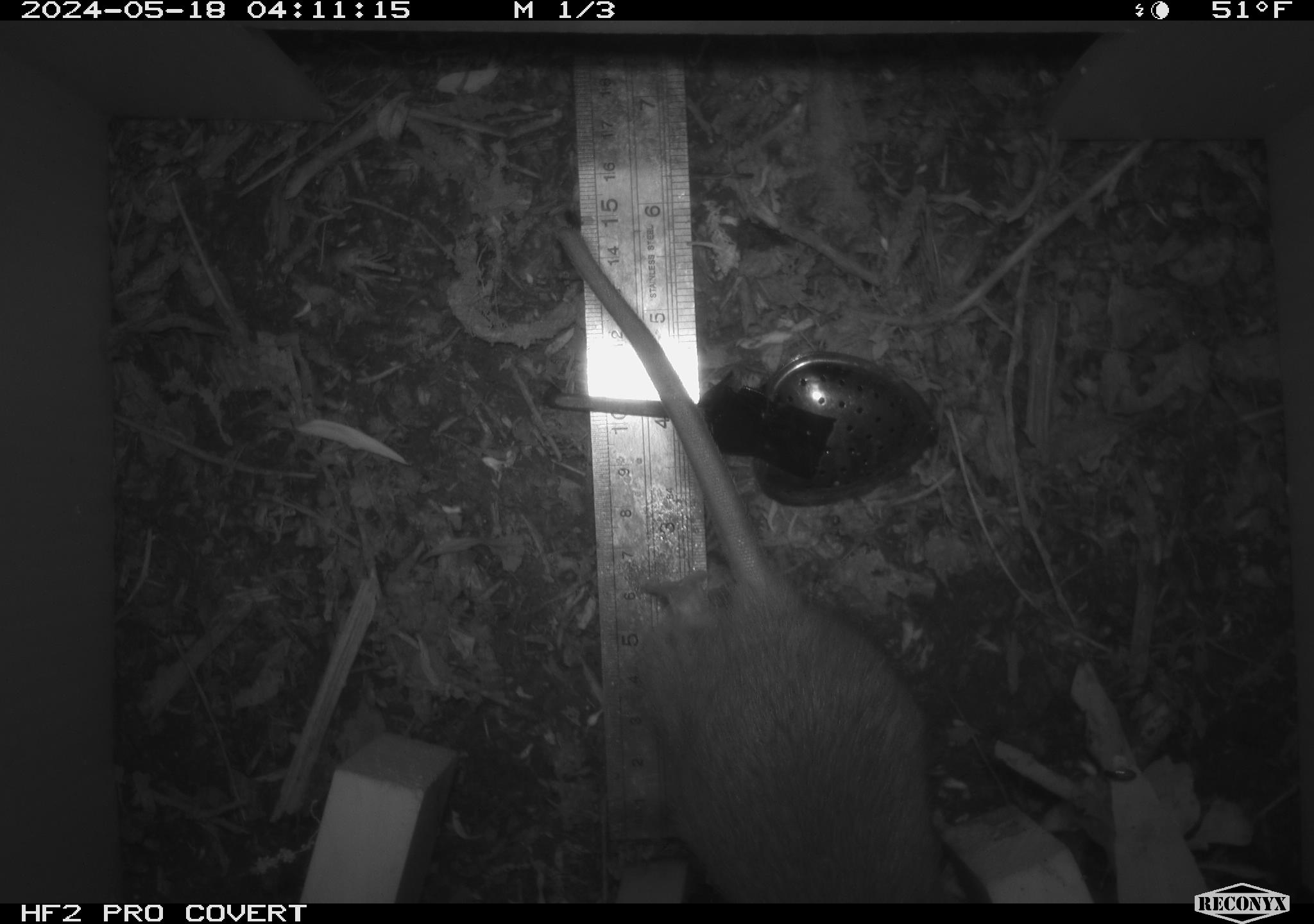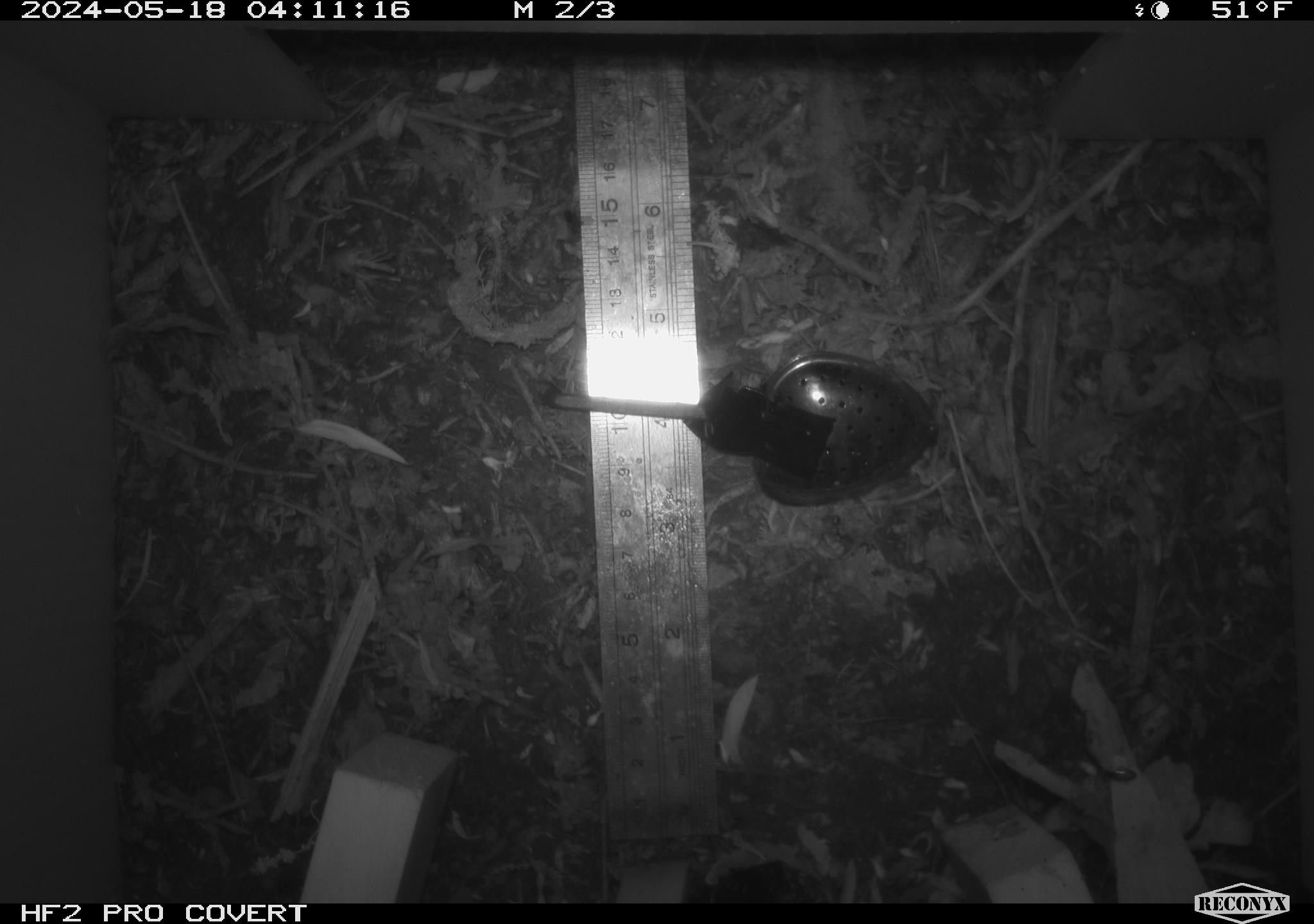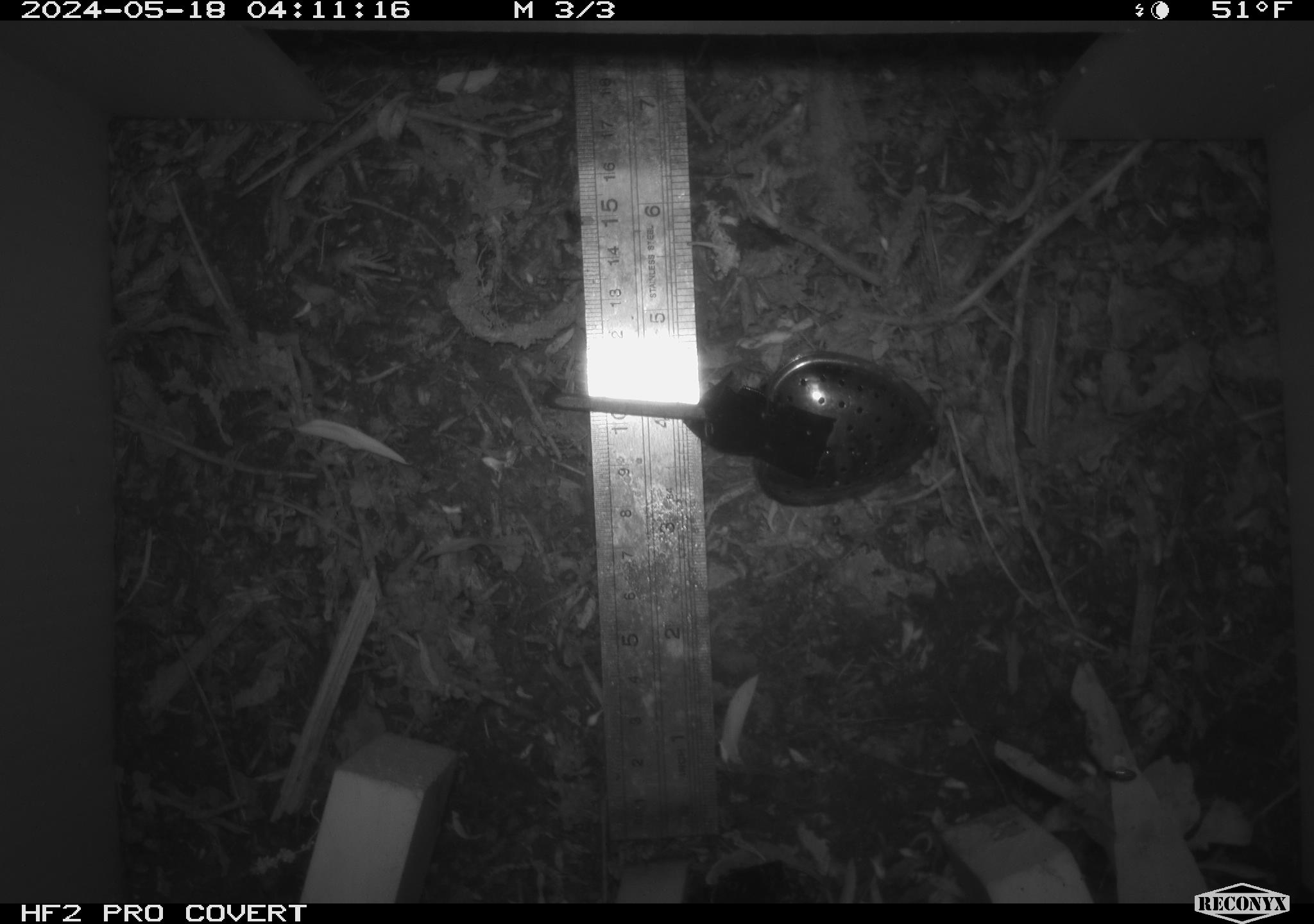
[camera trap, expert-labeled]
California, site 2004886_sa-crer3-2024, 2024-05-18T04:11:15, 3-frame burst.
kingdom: Animalia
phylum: Chordata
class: Mammalia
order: Rodentia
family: Muridae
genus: Rattus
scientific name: Rattus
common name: rat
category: rattus species